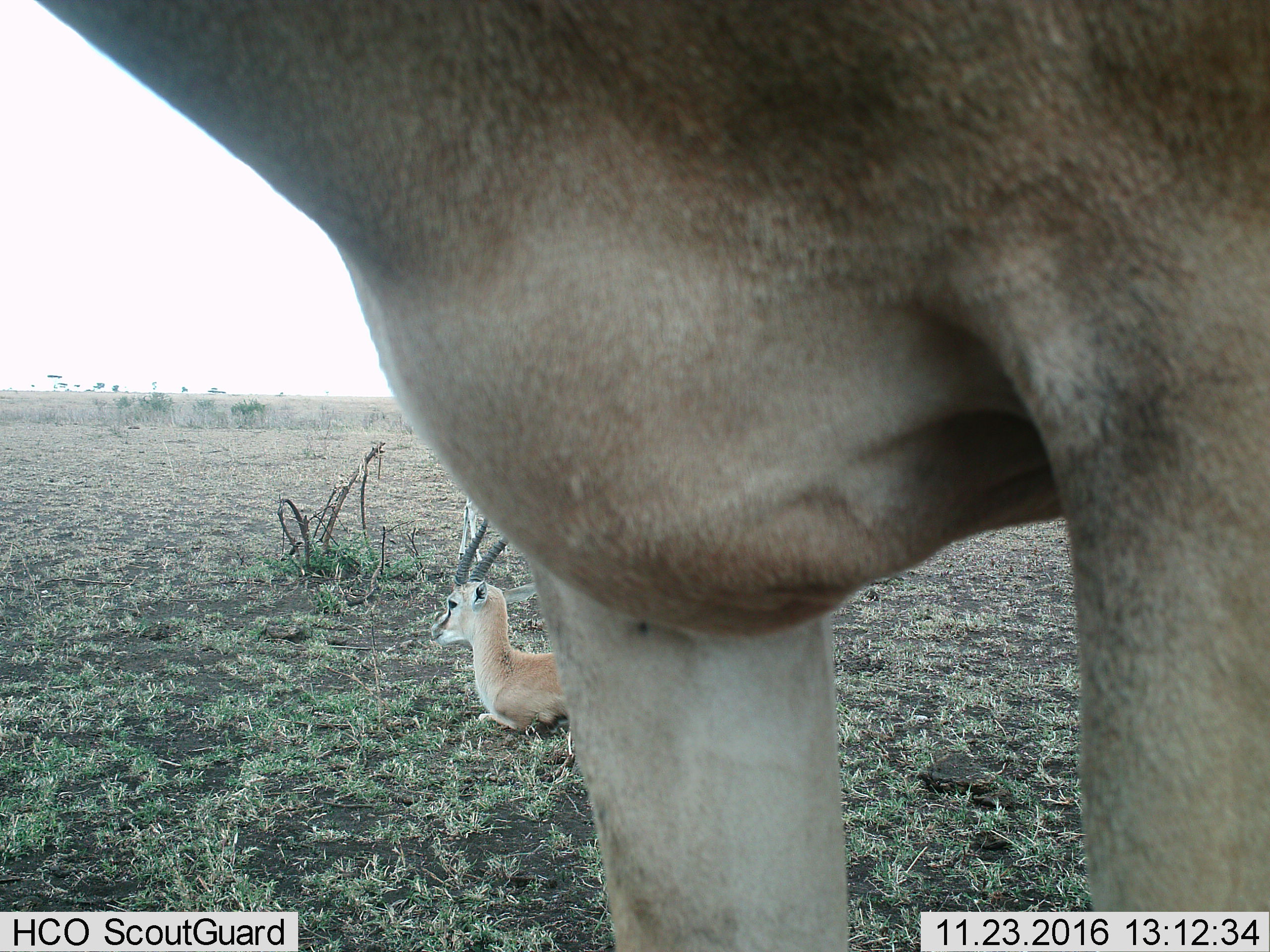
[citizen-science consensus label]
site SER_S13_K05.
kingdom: Animalia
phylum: Chordata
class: Mammalia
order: Artiodactyla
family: Bovidae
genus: Eudorcas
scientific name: Eudorcas thomsonii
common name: thomson's gazelle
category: gazellethomsons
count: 1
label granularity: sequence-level